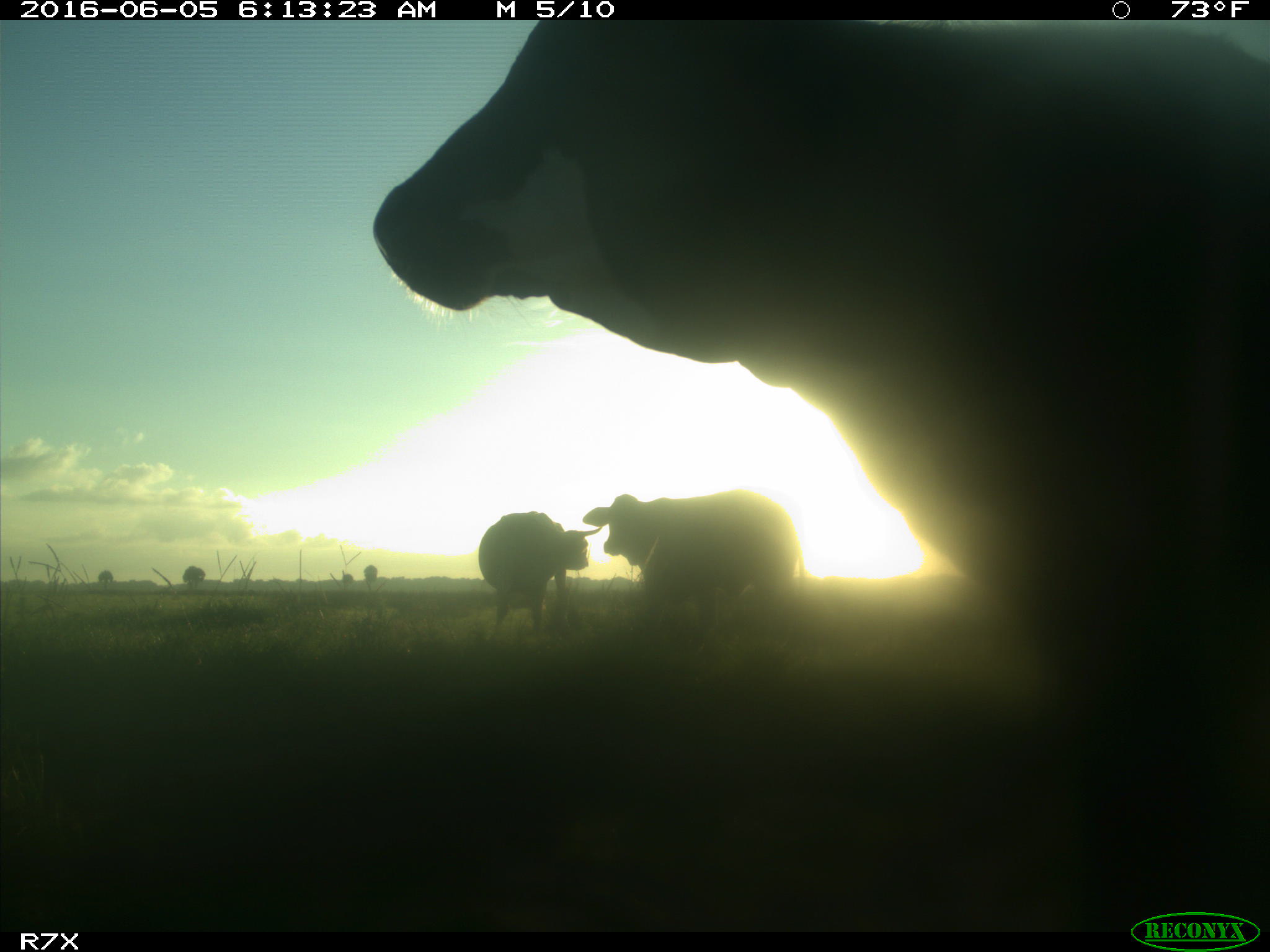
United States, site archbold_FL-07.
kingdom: Animalia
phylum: Chordata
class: Mammalia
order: Artiodactyla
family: Bovidae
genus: Bos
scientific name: Bos taurus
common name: domestic cow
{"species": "Bos taurus (domestic cow)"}